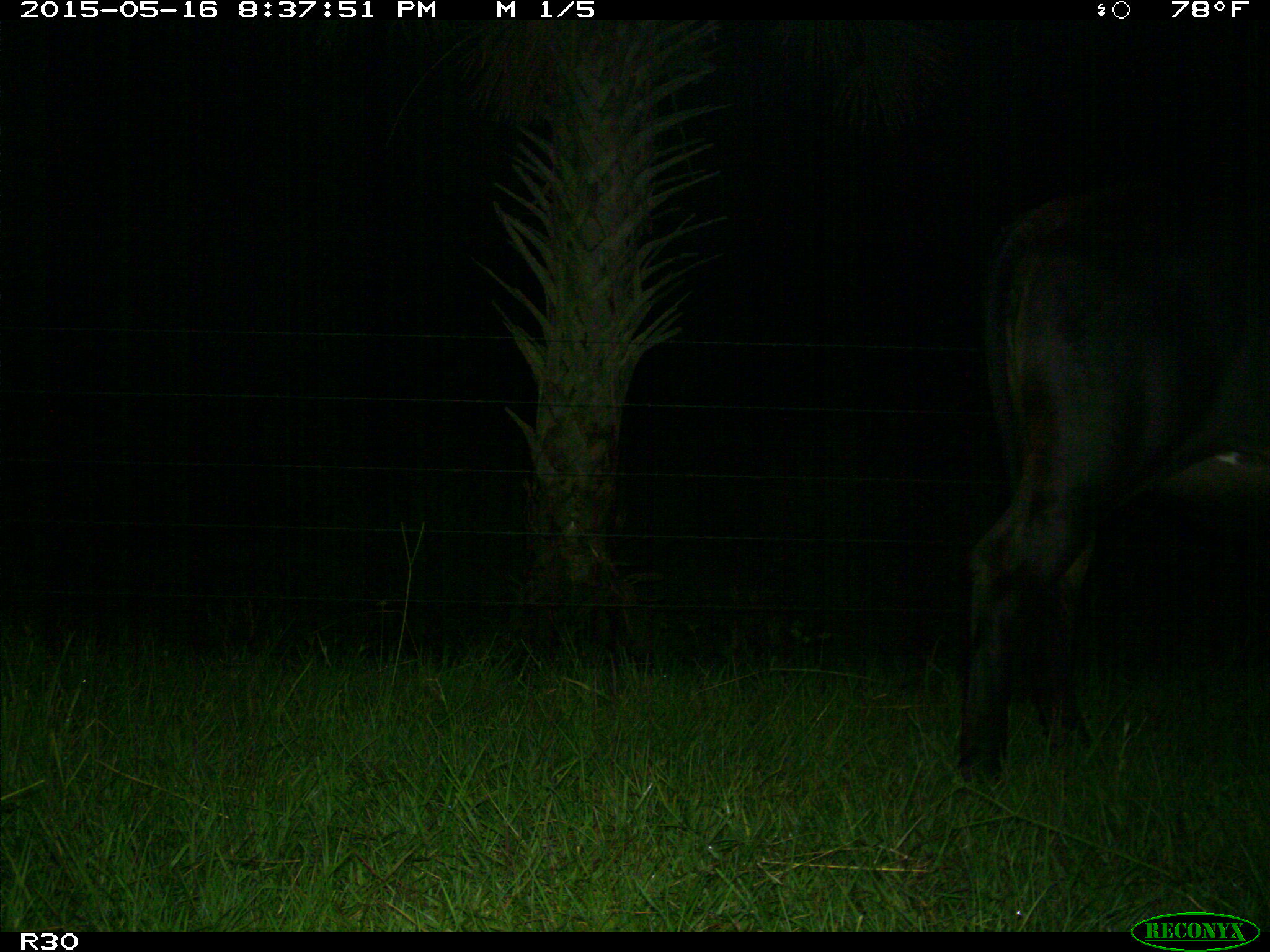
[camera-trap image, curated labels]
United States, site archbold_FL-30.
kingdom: Animalia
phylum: Chordata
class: Mammalia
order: Artiodactyla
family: Bovidae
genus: Bos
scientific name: Bos taurus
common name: domestic cow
Bos taurus (domestic cow).